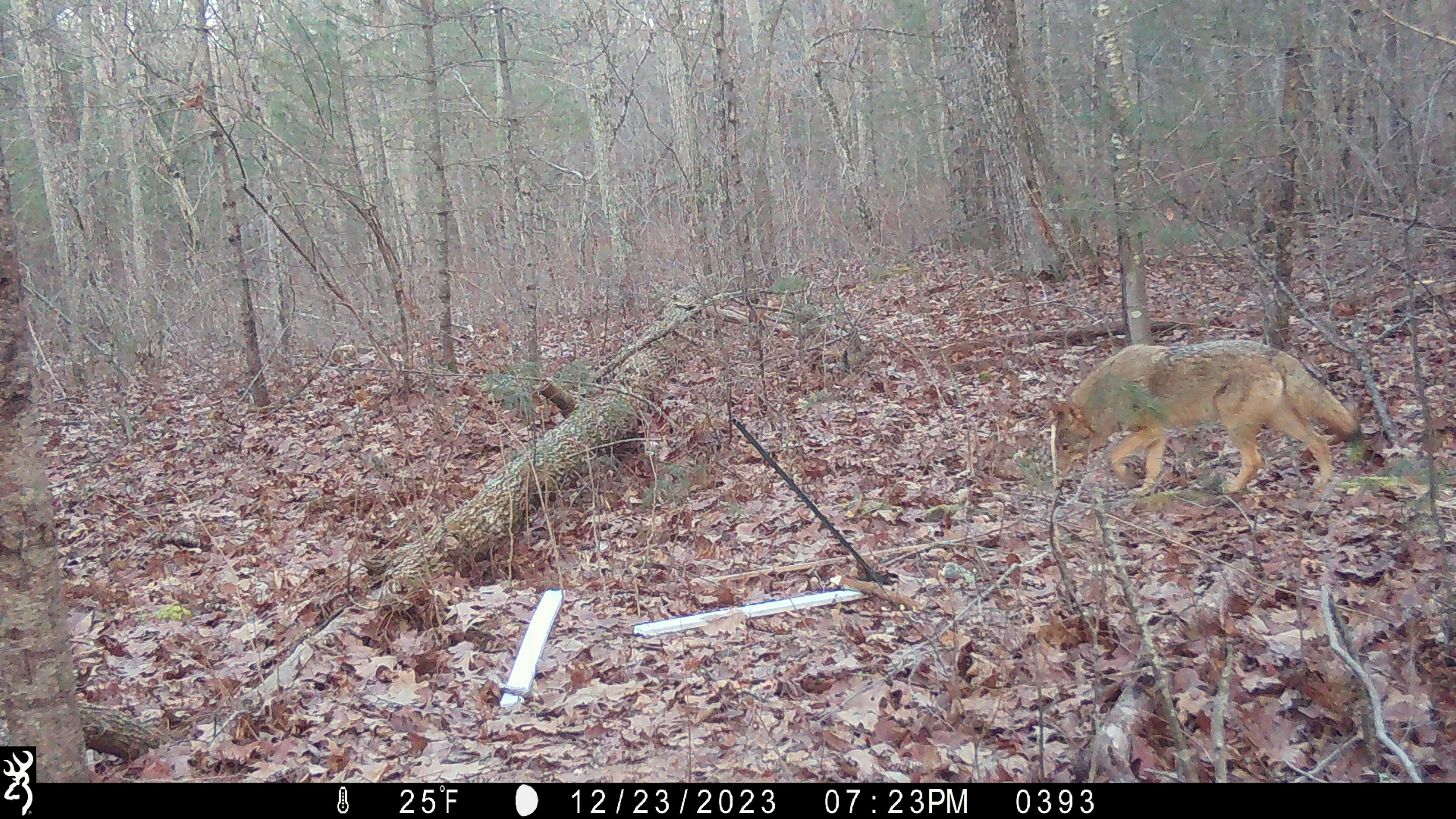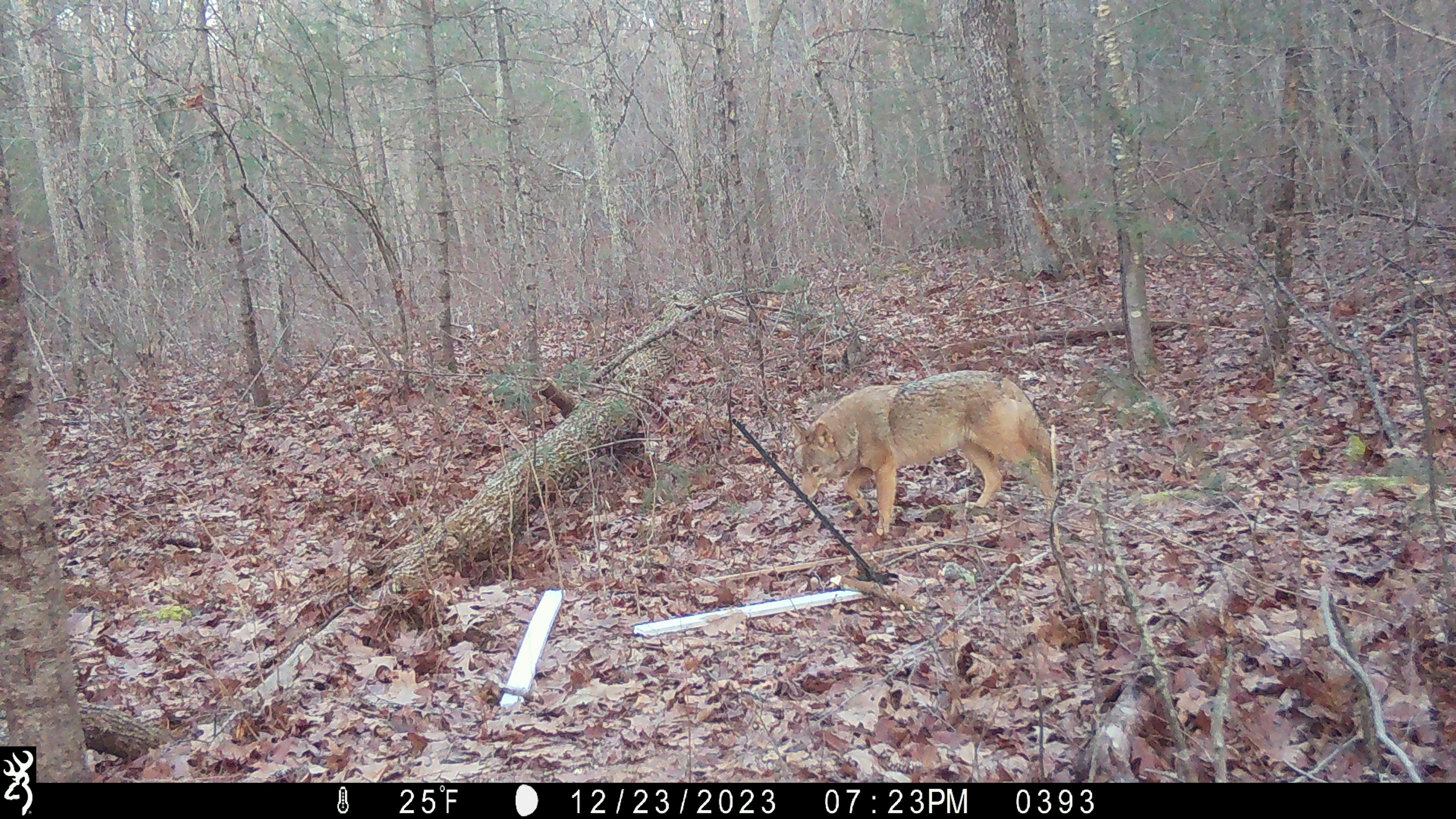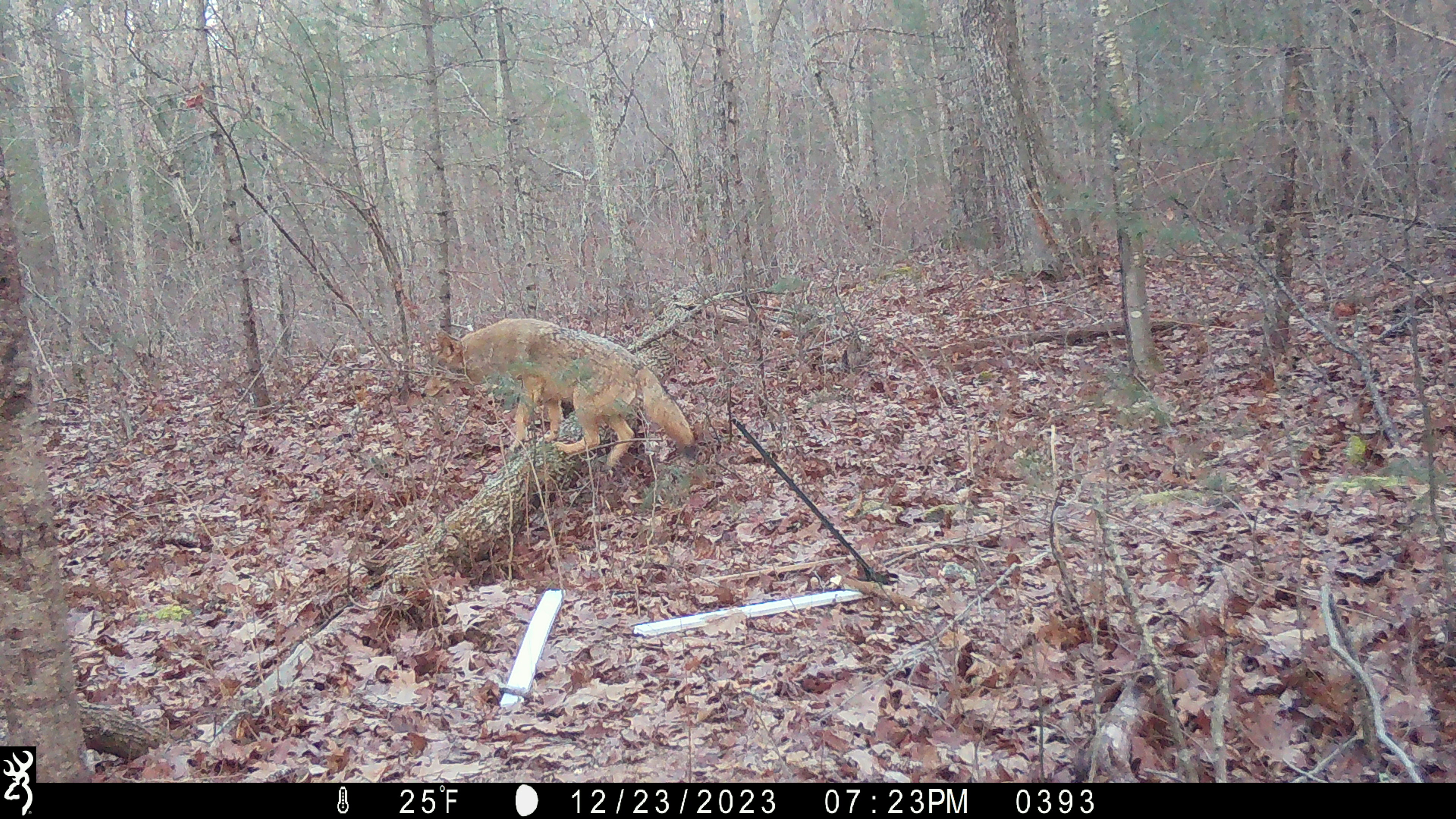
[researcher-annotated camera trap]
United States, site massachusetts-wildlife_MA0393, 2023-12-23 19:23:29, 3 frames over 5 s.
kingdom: Animalia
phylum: Chordata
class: Mammalia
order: Carnivora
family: Canidae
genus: Canis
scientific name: Canis latrans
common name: coyote